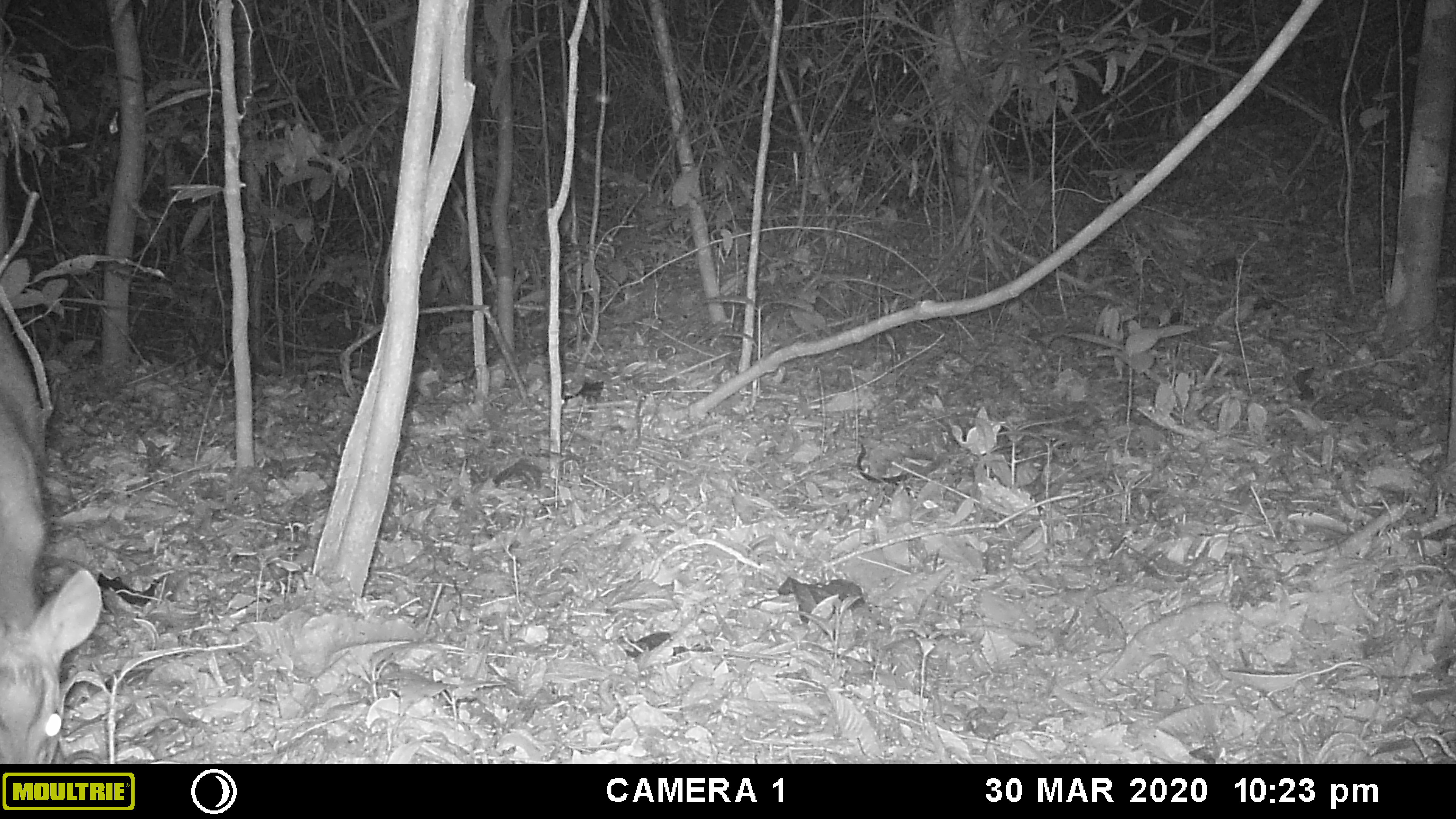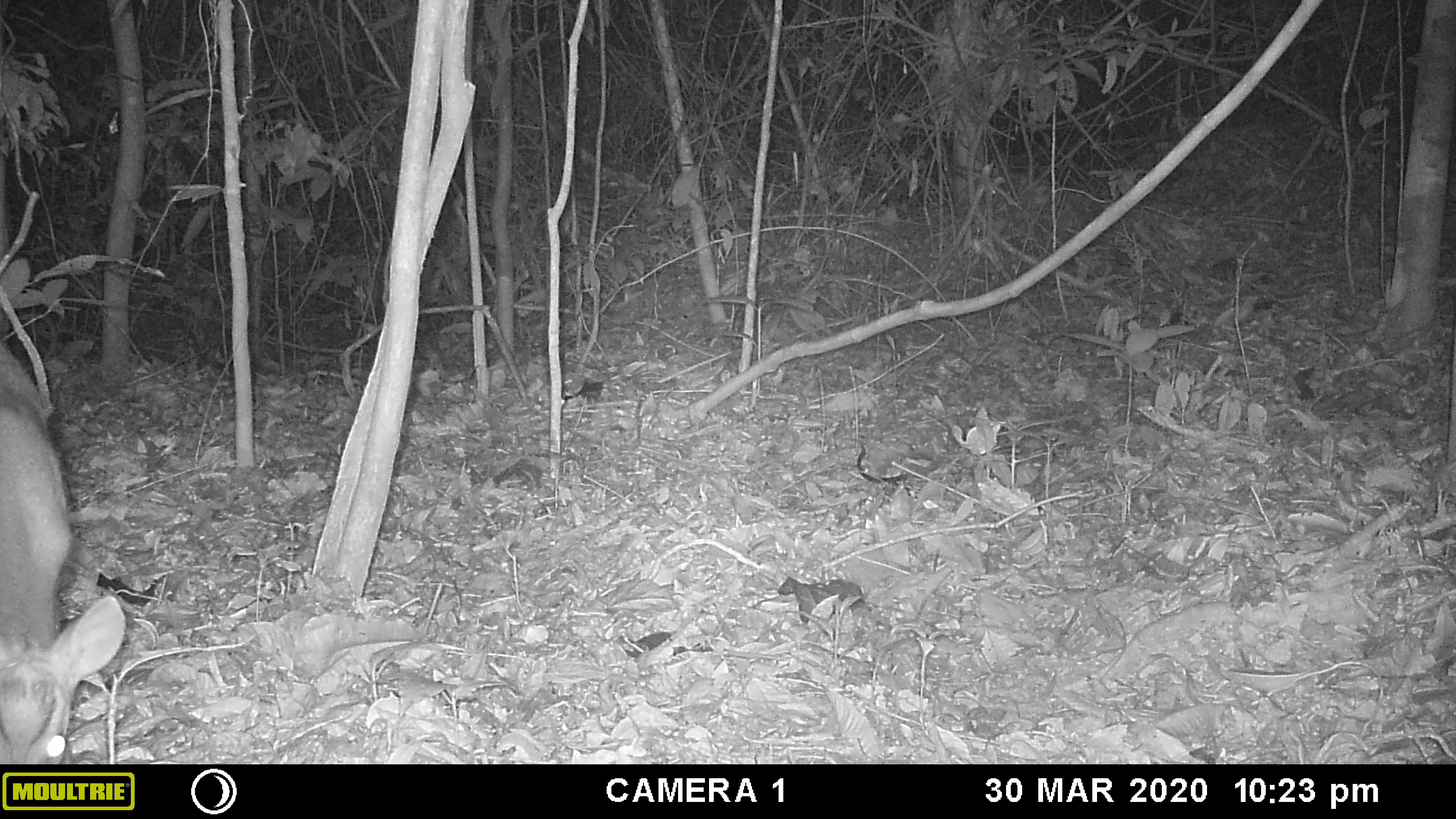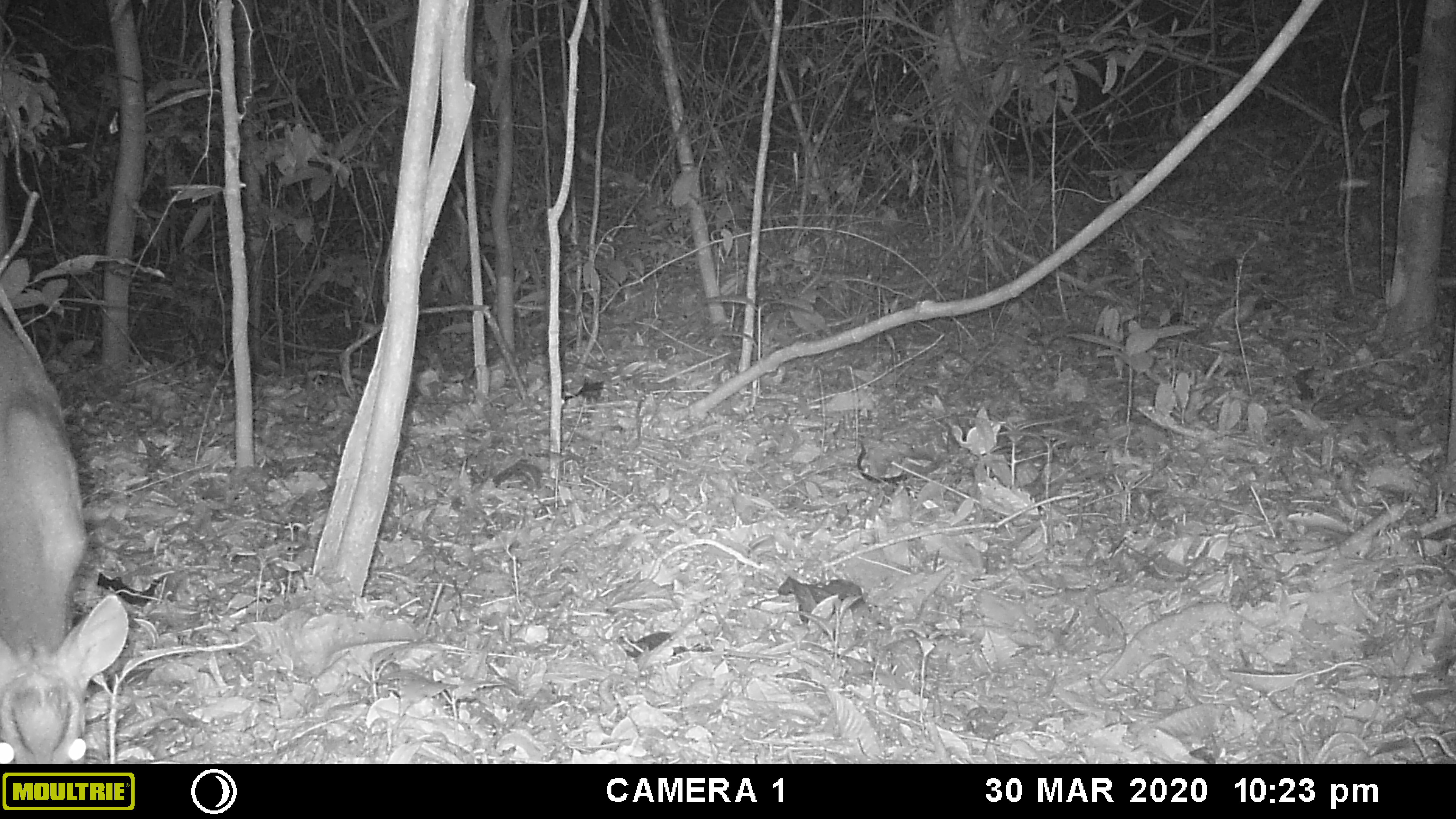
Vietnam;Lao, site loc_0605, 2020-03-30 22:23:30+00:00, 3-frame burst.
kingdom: Animalia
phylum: Chordata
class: Mammalia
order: Artiodactyla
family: Cervidae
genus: Muntiacus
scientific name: Muntiacus rooseveltorum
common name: roosevelt's muntjac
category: roosevelts muntjac group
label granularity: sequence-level